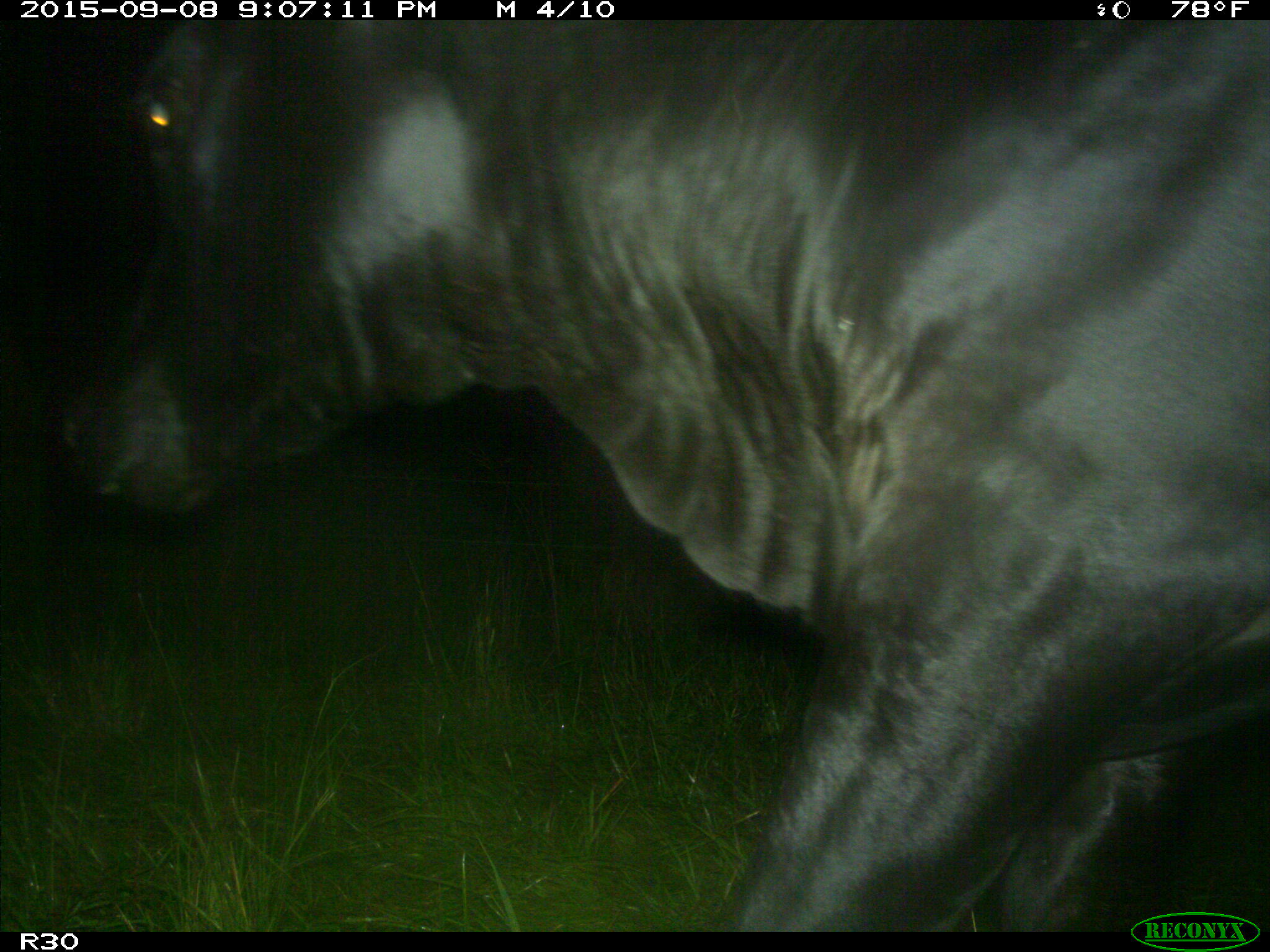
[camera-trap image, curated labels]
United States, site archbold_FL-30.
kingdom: Animalia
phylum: Chordata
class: Mammalia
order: Artiodactyla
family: Bovidae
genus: Bos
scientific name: Bos taurus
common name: domestic cow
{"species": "Bos taurus (domestic cow)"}